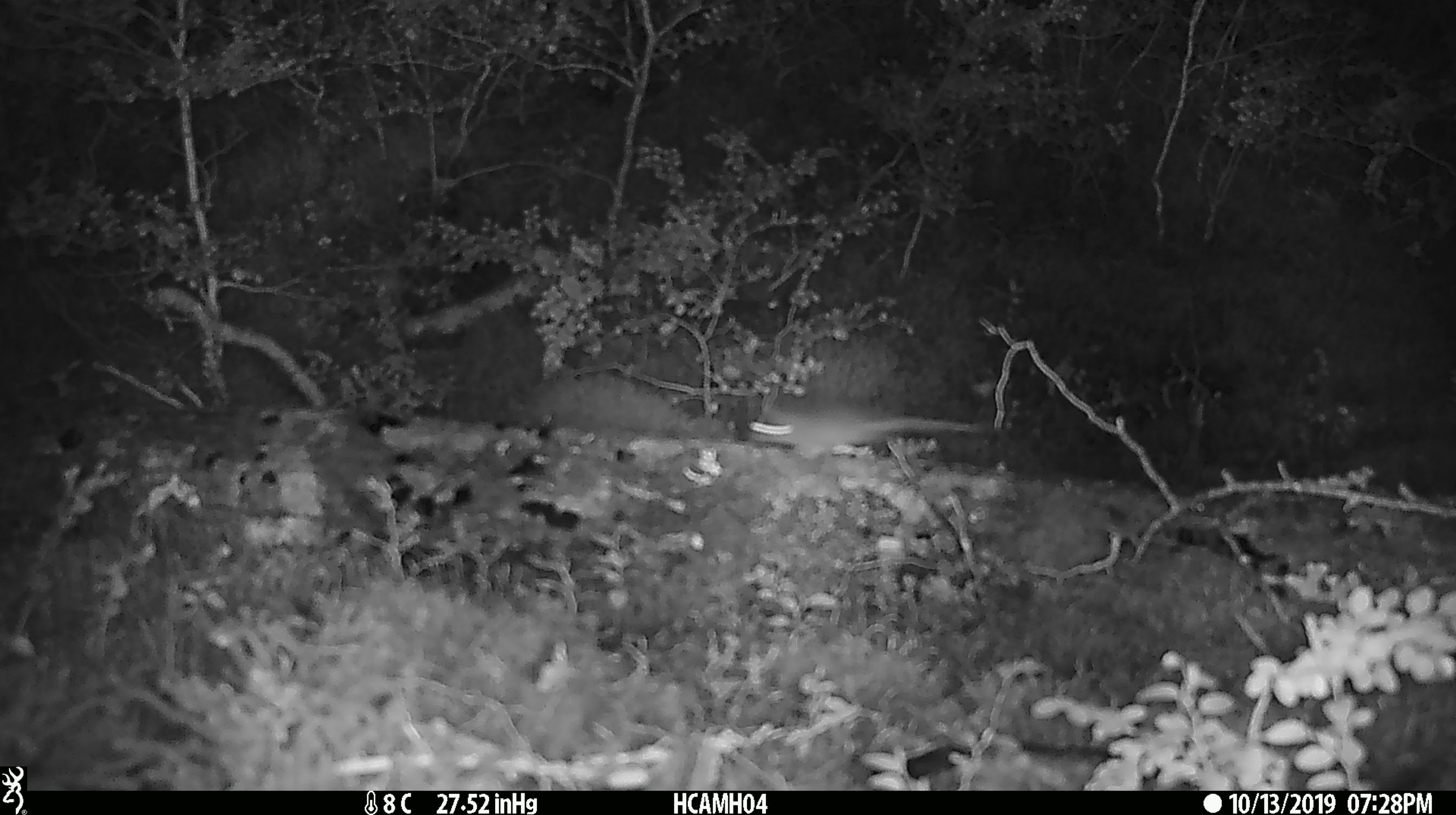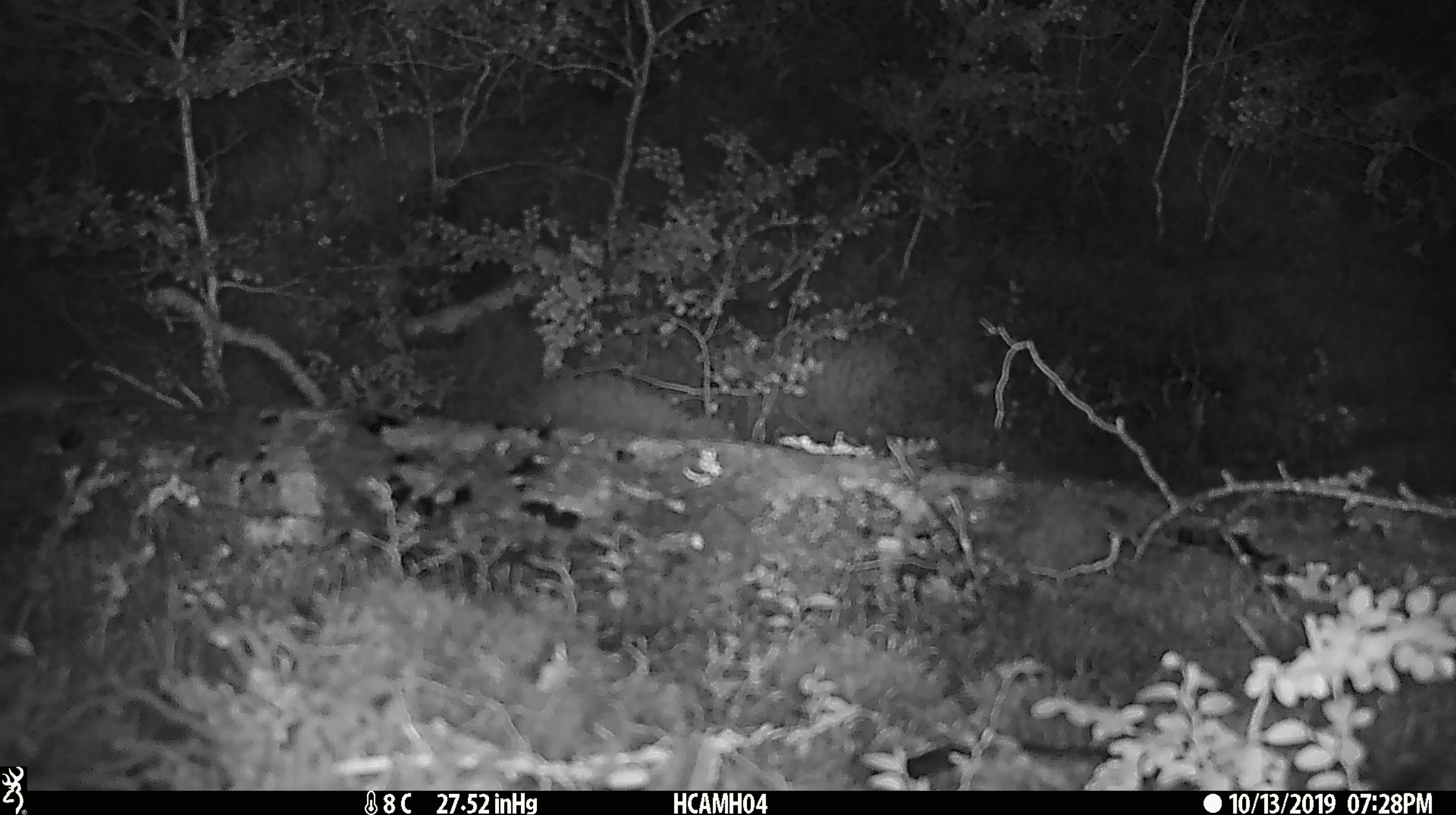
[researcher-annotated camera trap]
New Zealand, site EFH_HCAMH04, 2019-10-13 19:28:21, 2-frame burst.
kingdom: Animalia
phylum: Chordata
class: Mammalia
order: Rodentia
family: Muridae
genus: Mus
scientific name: Mus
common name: mouse